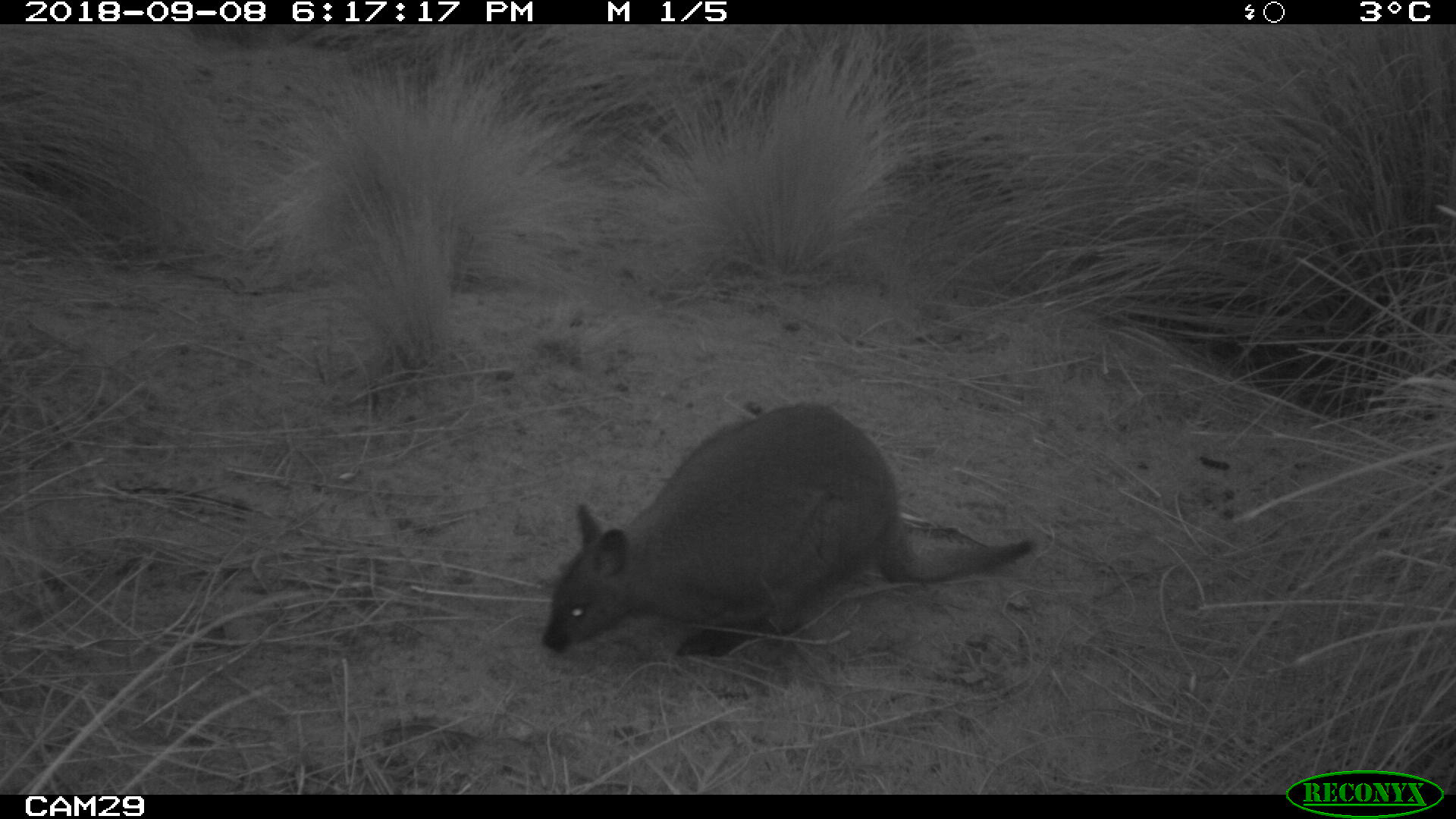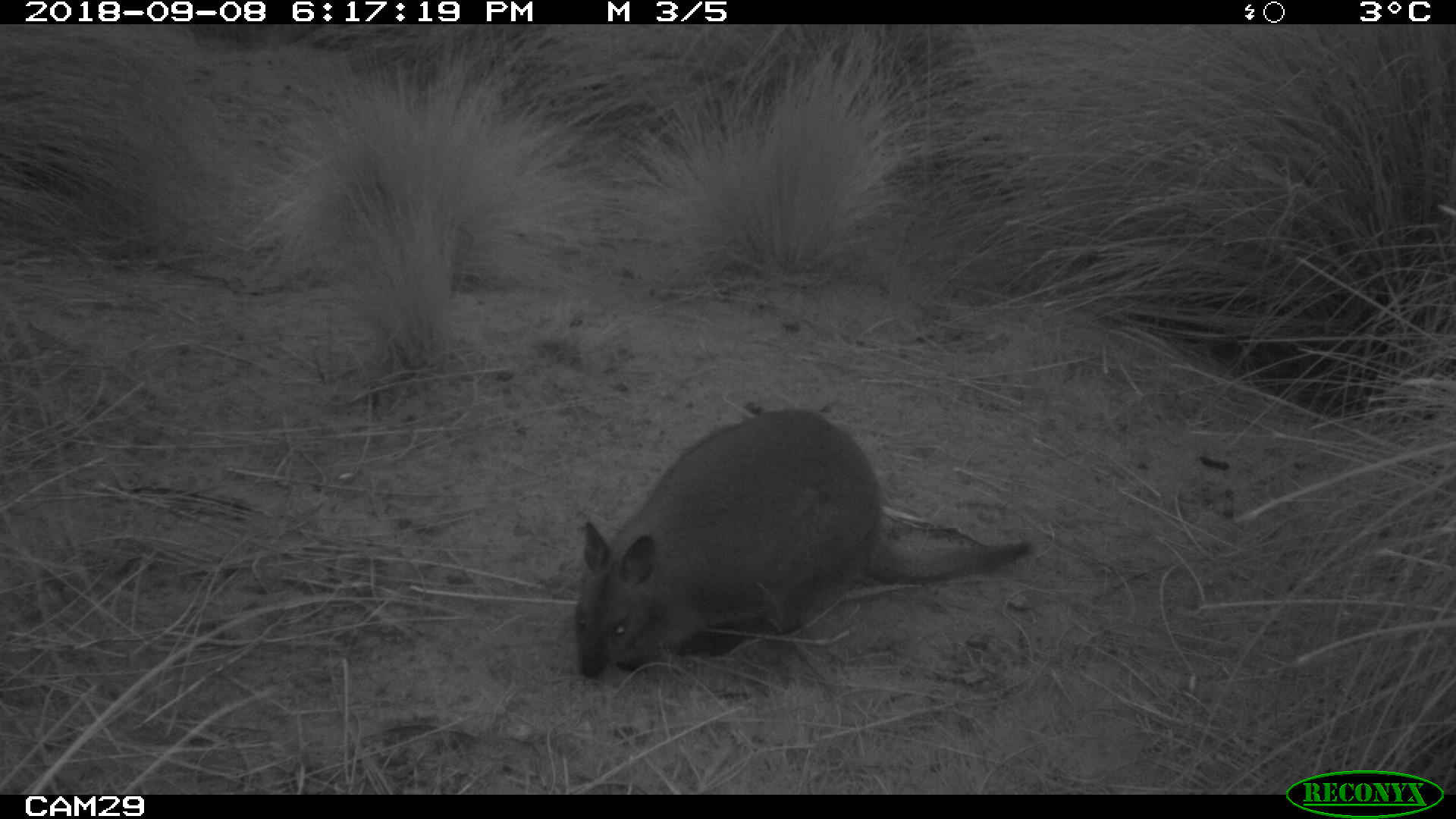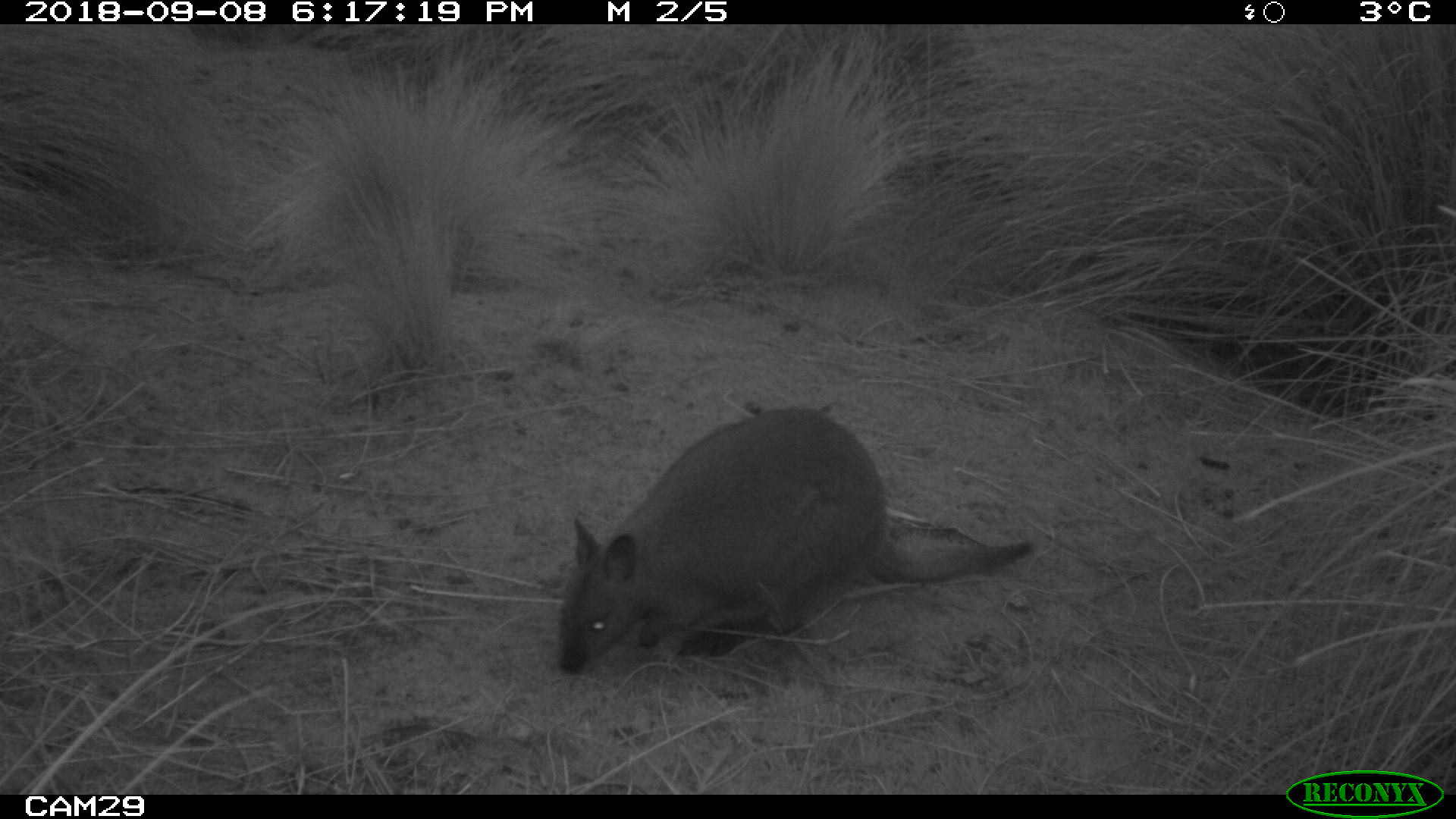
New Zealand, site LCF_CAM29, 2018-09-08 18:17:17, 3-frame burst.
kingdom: Animalia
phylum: Chordata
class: Mammalia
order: Diprotodontia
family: Macropodidae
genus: Notamacropus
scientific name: Notamacropus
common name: wallaby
Wallaby (Notamacropus).